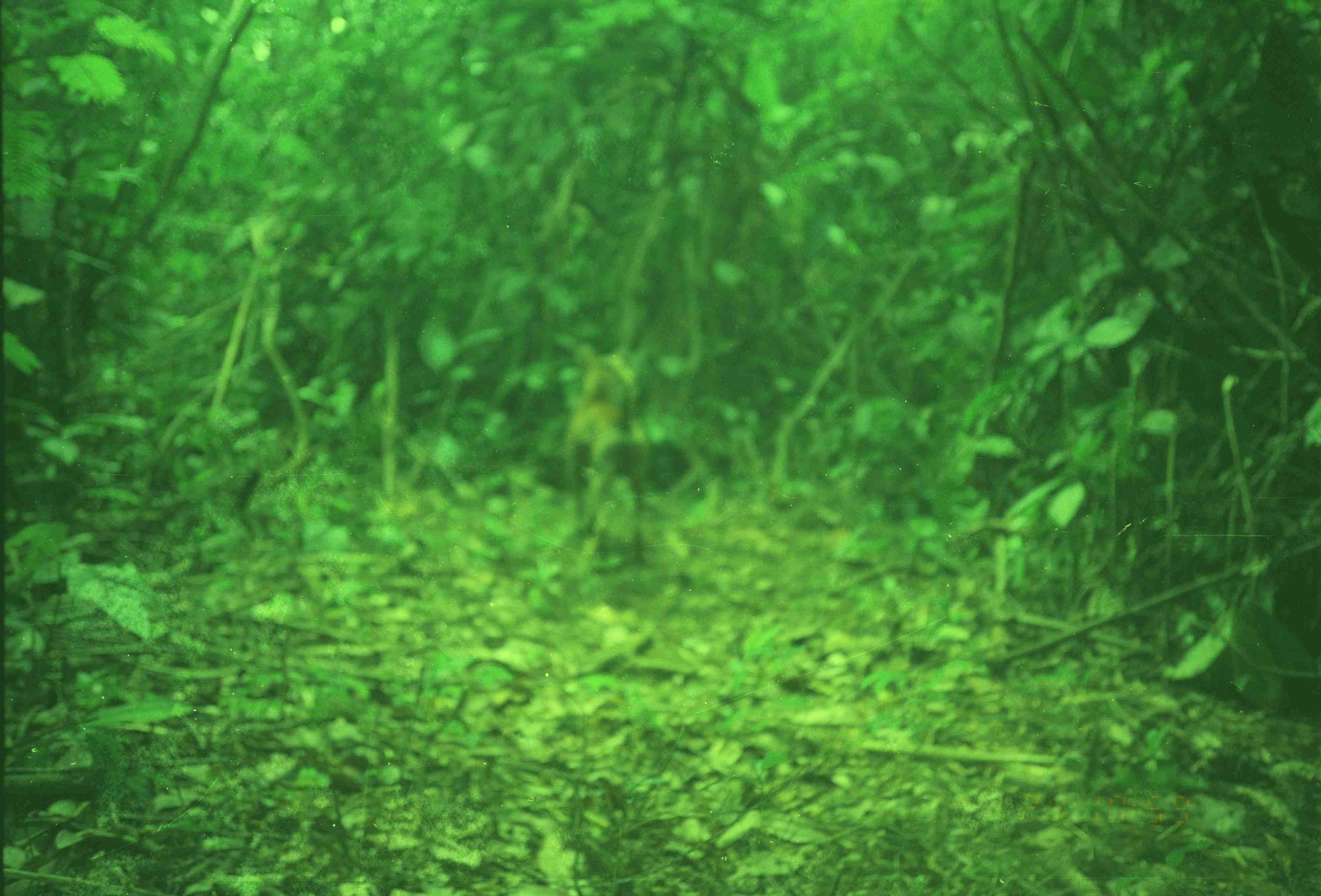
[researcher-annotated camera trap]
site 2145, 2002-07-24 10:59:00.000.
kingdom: Animalia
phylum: Chordata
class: Mammalia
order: Carnivora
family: Canidae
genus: Canis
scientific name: Canis familiaris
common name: domestic dog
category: canis lupus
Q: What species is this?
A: Canis lupus (domestic dog) (Canis familiaris).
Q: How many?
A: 1.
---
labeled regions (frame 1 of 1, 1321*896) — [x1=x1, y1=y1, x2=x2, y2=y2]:
canis lupus: [x1=566, y1=358, x2=643, y2=563]